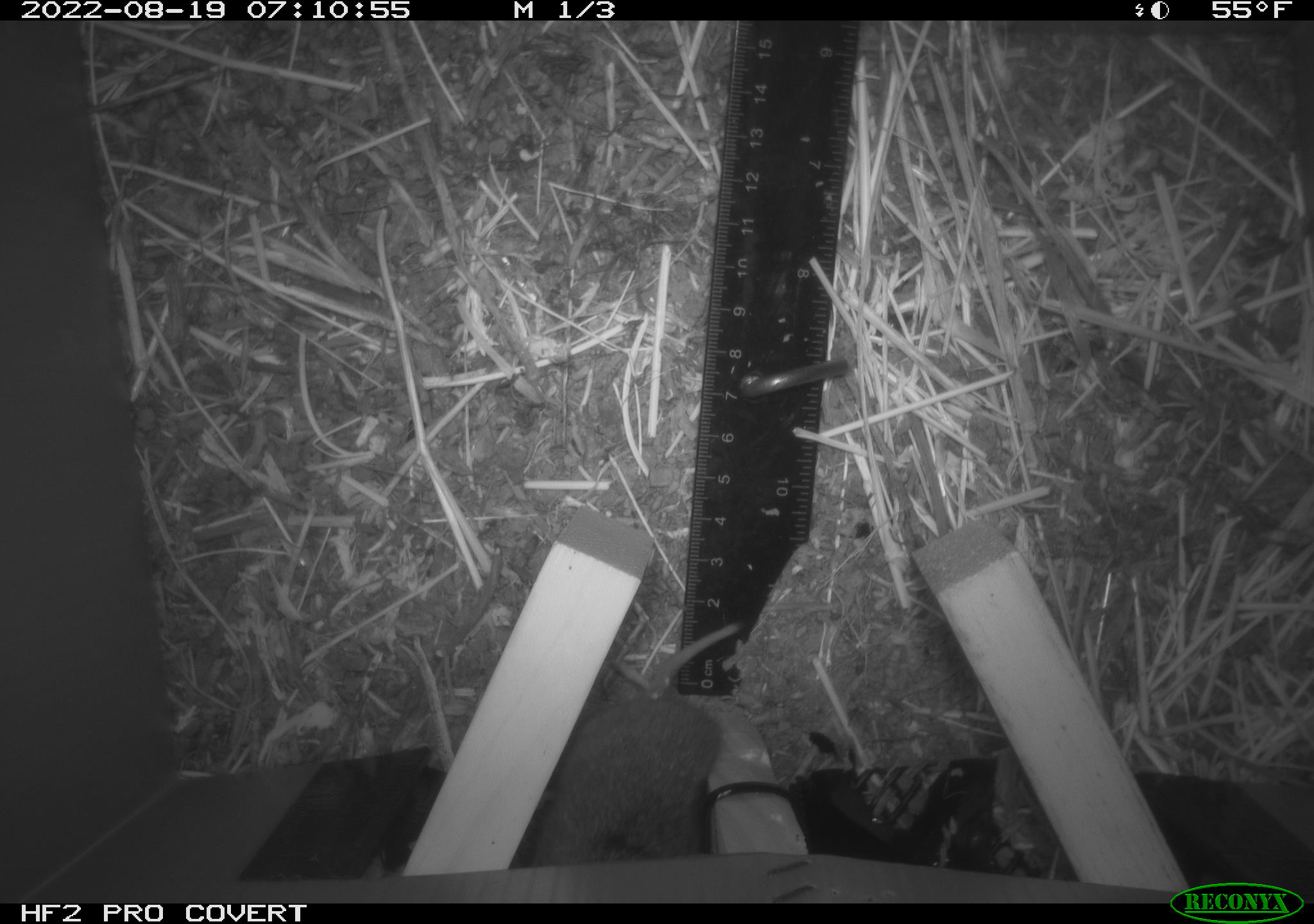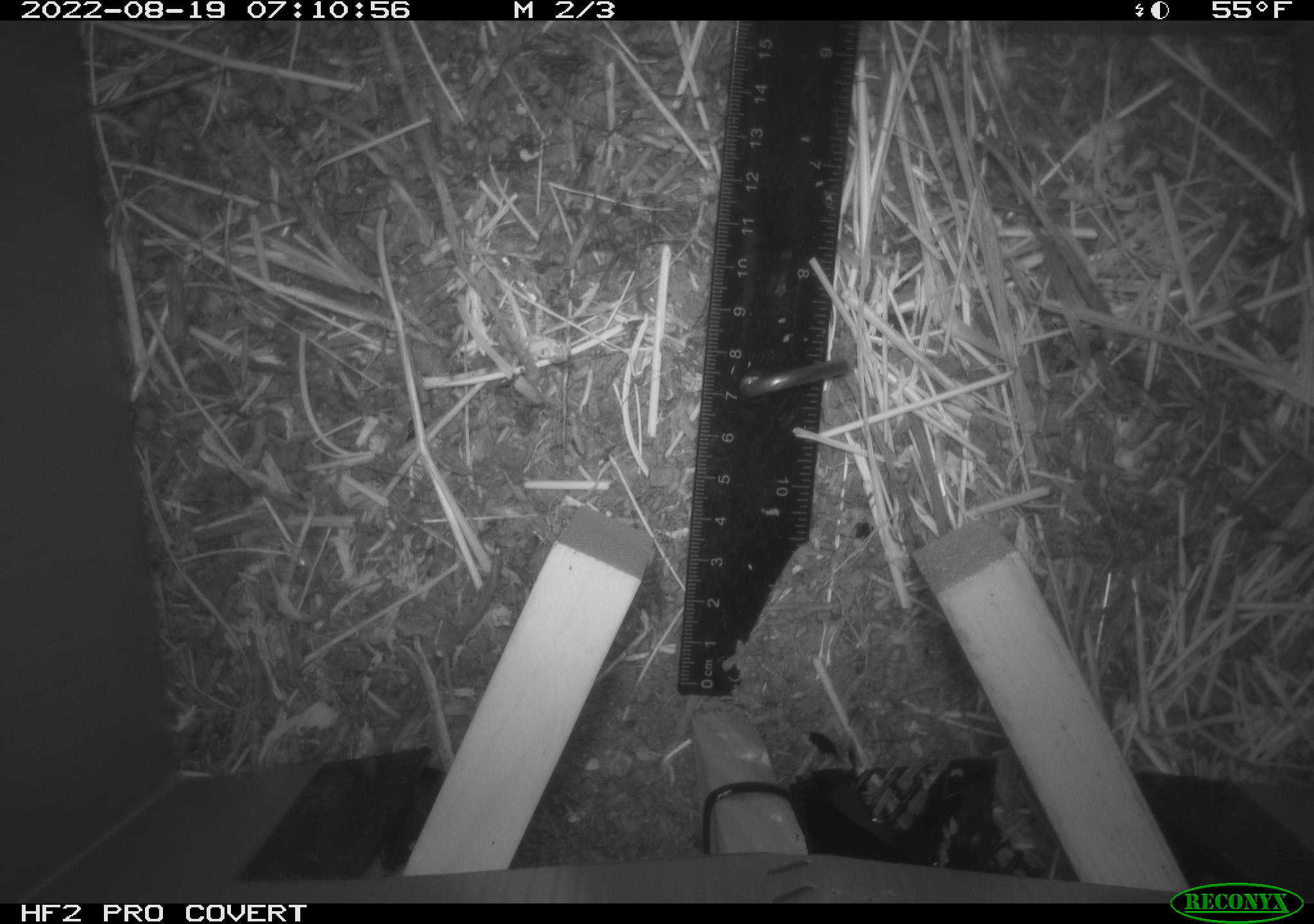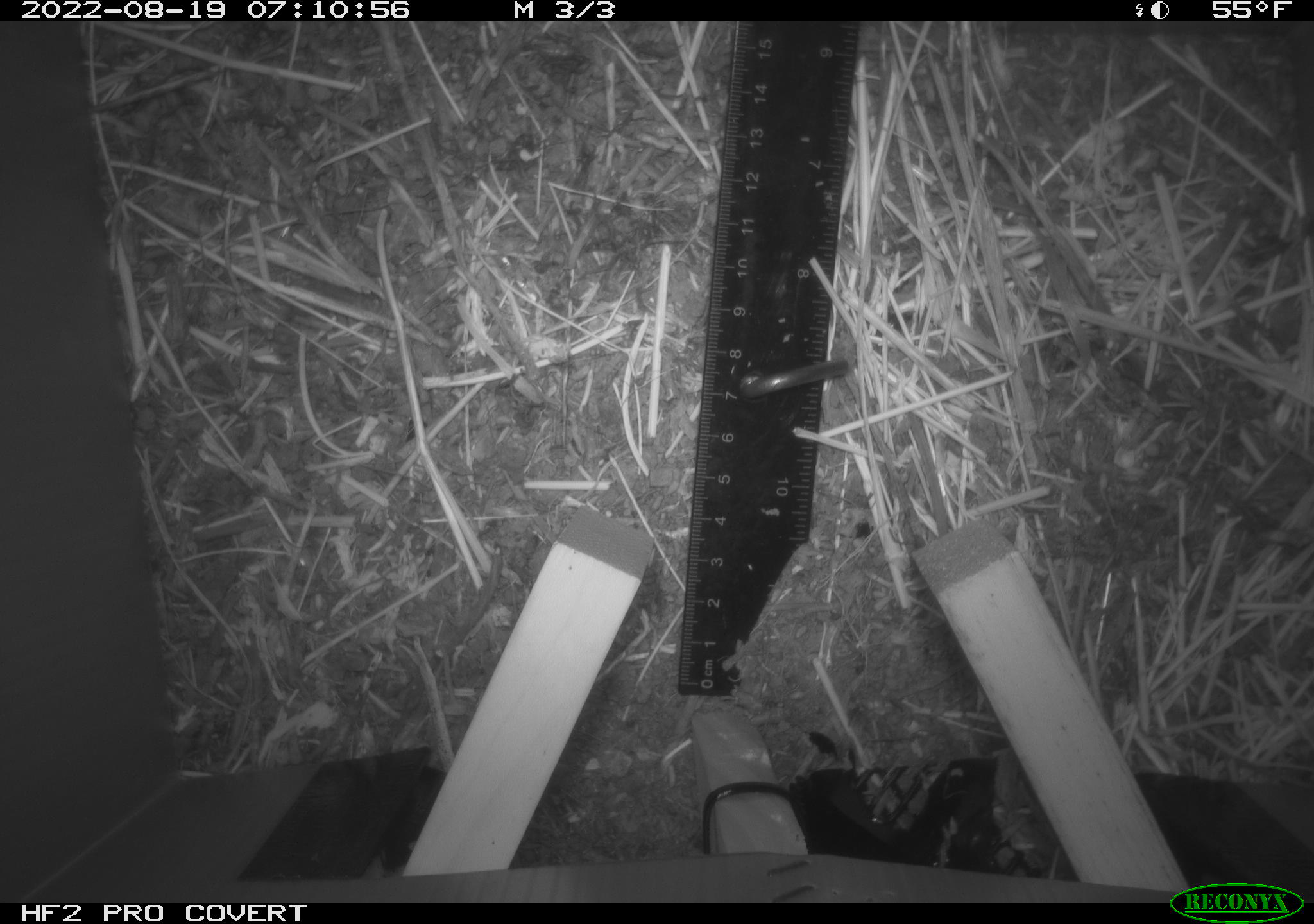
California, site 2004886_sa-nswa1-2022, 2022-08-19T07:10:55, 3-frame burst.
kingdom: Animalia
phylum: Chordata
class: Mammalia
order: Rodentia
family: Cricetidae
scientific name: Cricetidae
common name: hamsters, voles, lemmings, and allies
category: cricetidae family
Cricetidae family (hamsters, voles, lemmings, and allies) (Cricetidae).